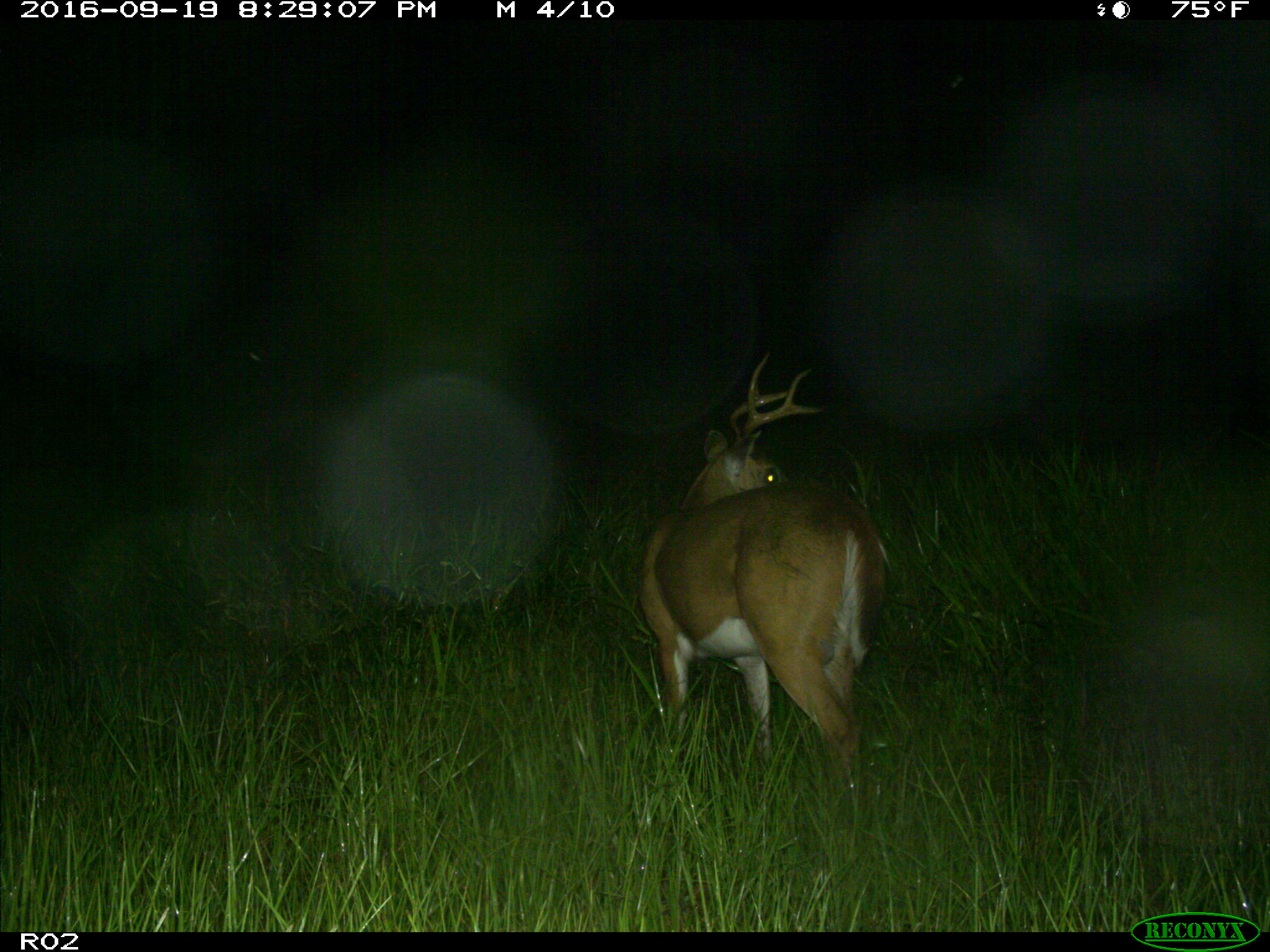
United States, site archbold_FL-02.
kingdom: Animalia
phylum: Chordata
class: Mammalia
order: Artiodactyla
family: Cervidae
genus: Odocoileus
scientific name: Odocoileus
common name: deer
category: unidentified deer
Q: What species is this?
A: Unidentified deer (deer) (Odocoileus).